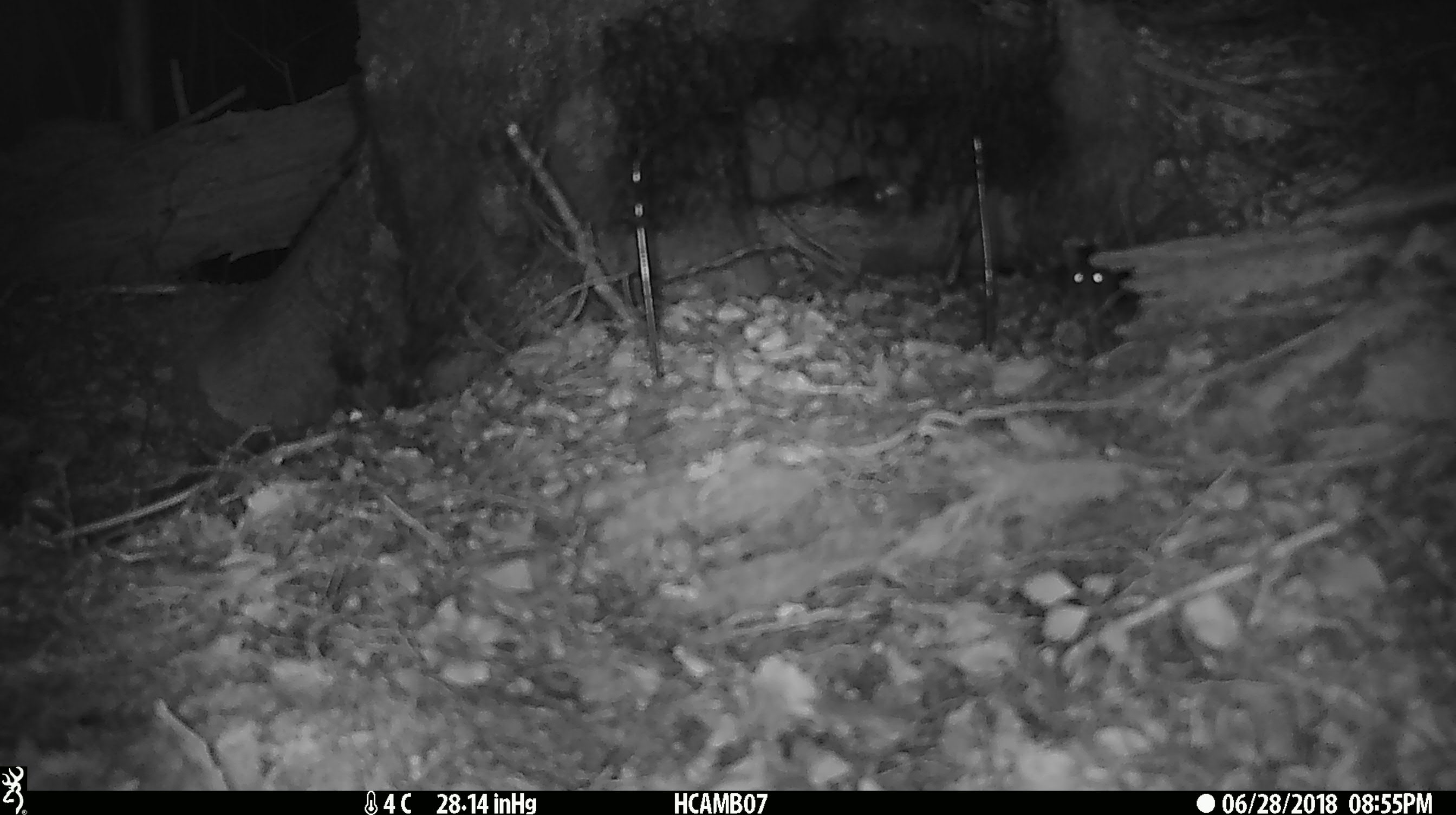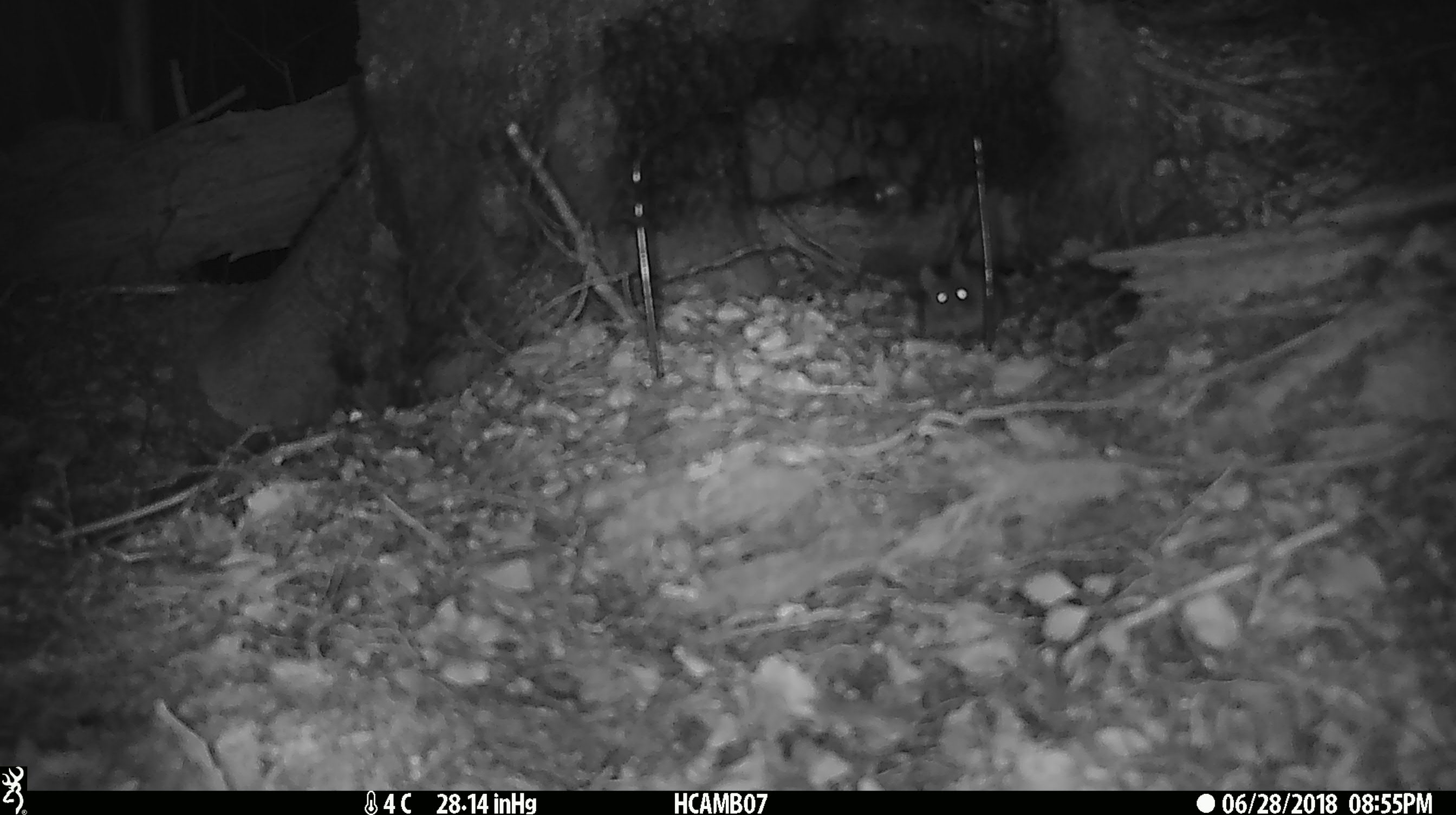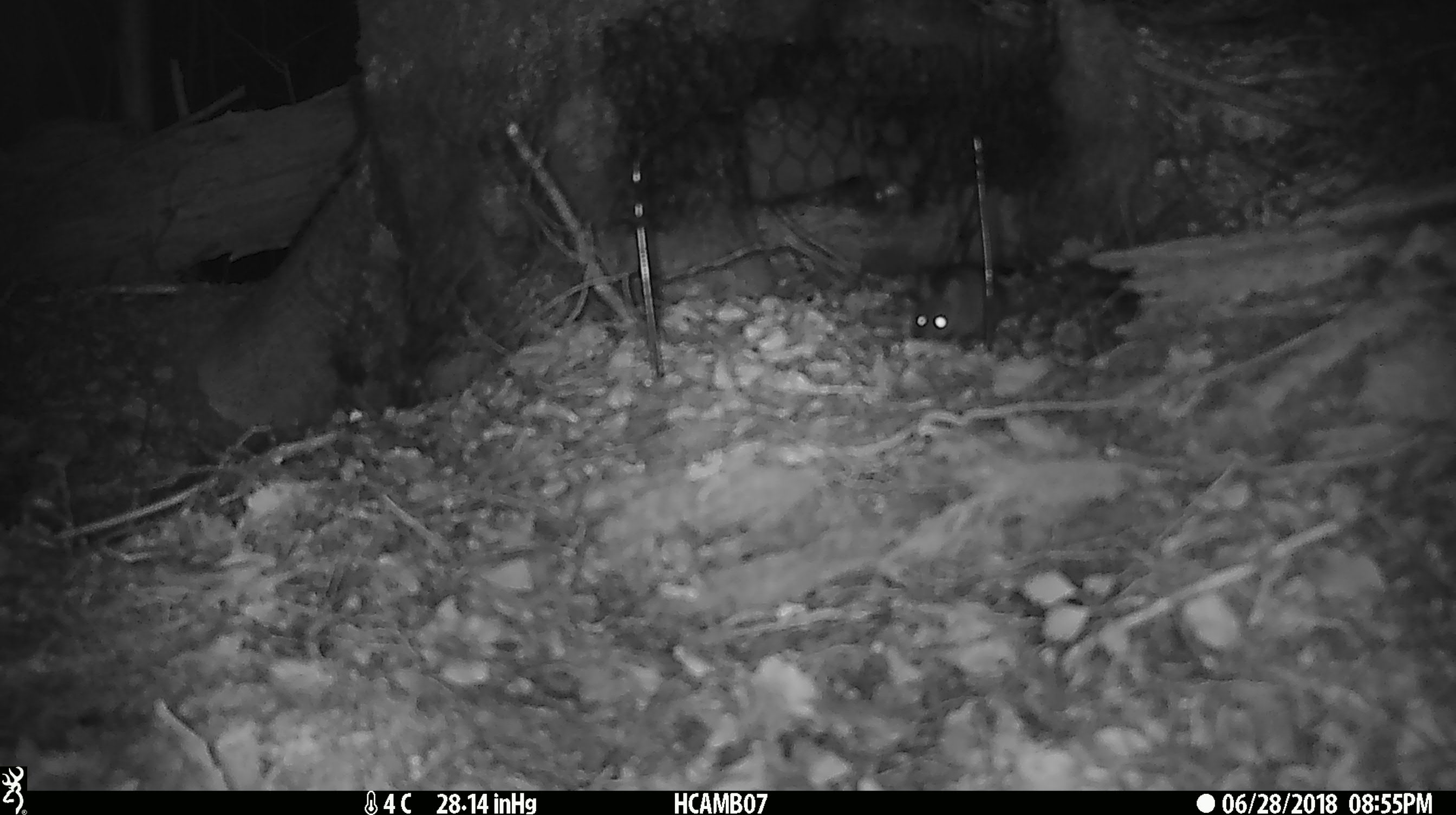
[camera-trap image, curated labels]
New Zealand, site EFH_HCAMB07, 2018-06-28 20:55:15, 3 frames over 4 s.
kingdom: Animalia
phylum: Chordata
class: Mammalia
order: Rodentia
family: Muridae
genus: Mus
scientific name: Mus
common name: mouse